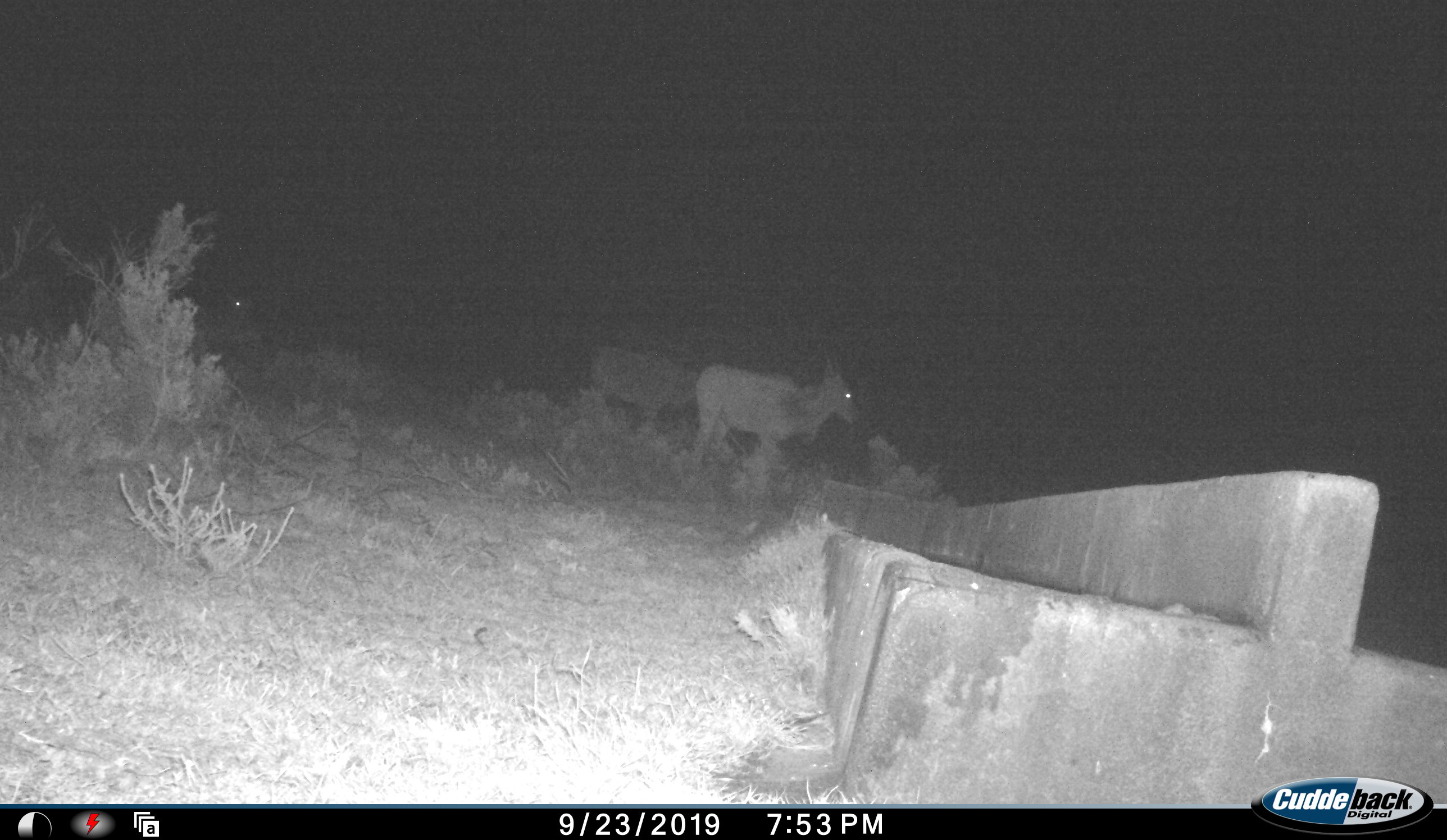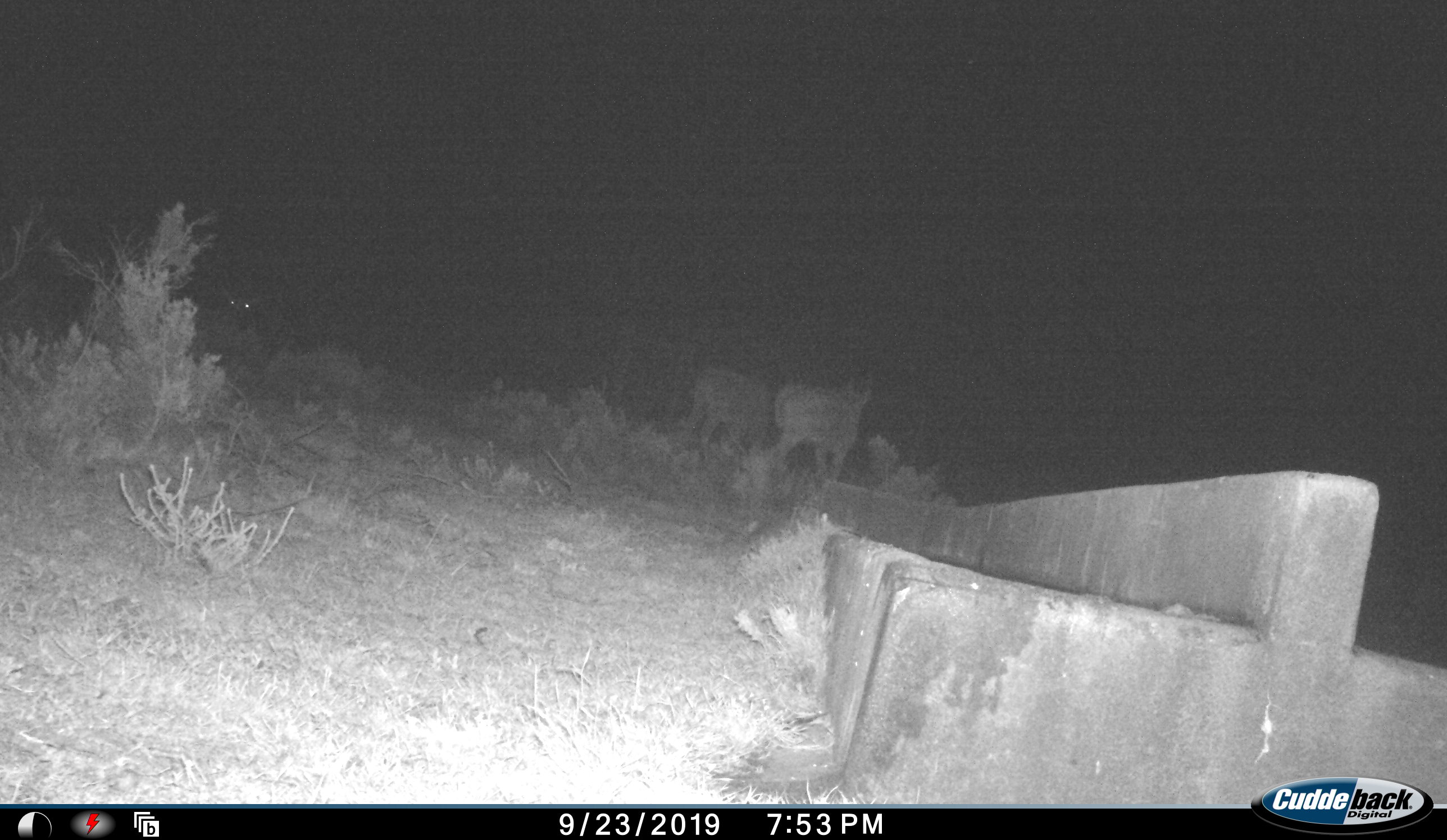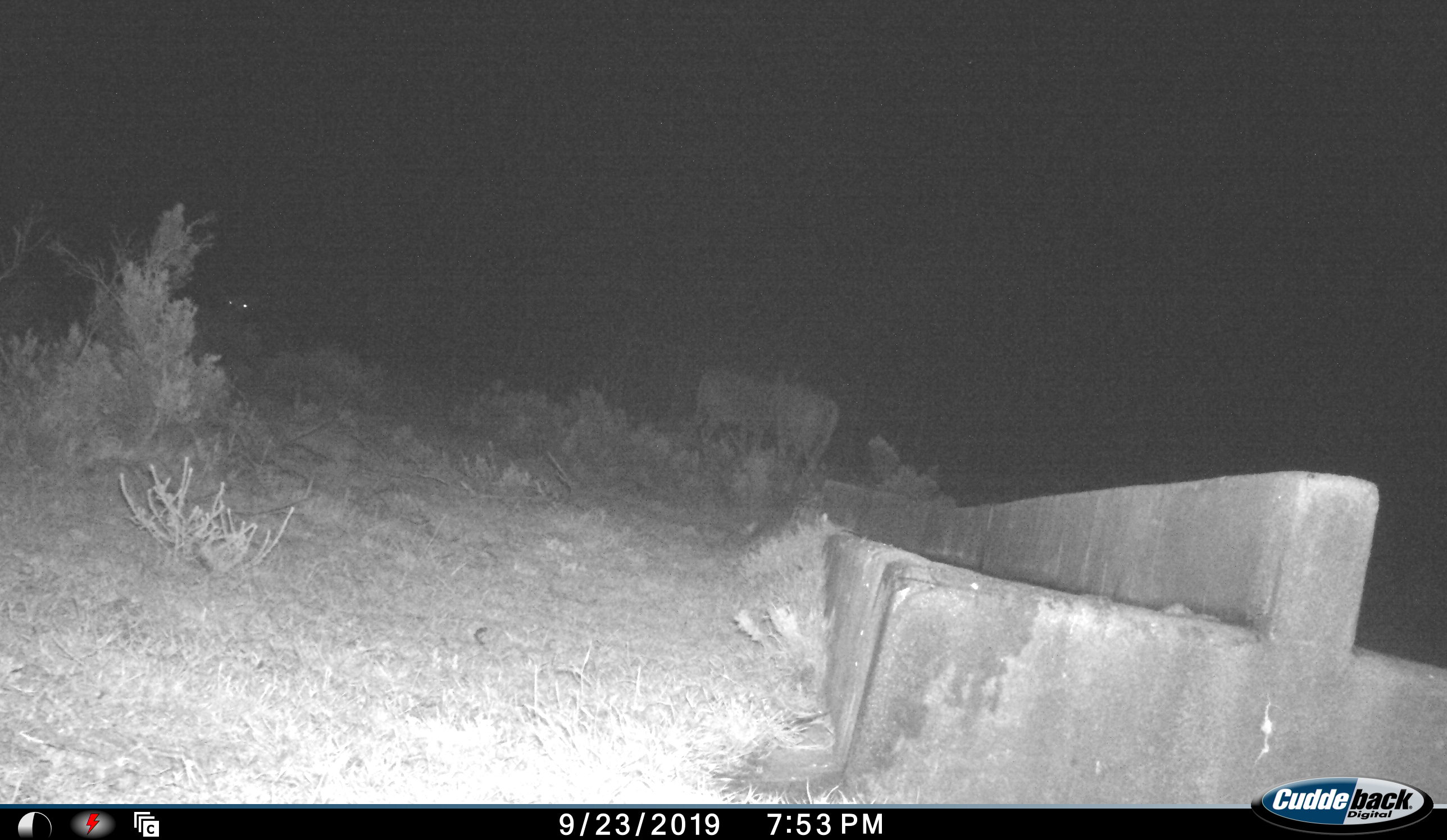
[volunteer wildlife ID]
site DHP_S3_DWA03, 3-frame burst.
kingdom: Animalia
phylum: Chordata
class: Mammalia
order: Artiodactyla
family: Bovidae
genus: Tragelaphus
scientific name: Tragelaphus oryx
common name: eland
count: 3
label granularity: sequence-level